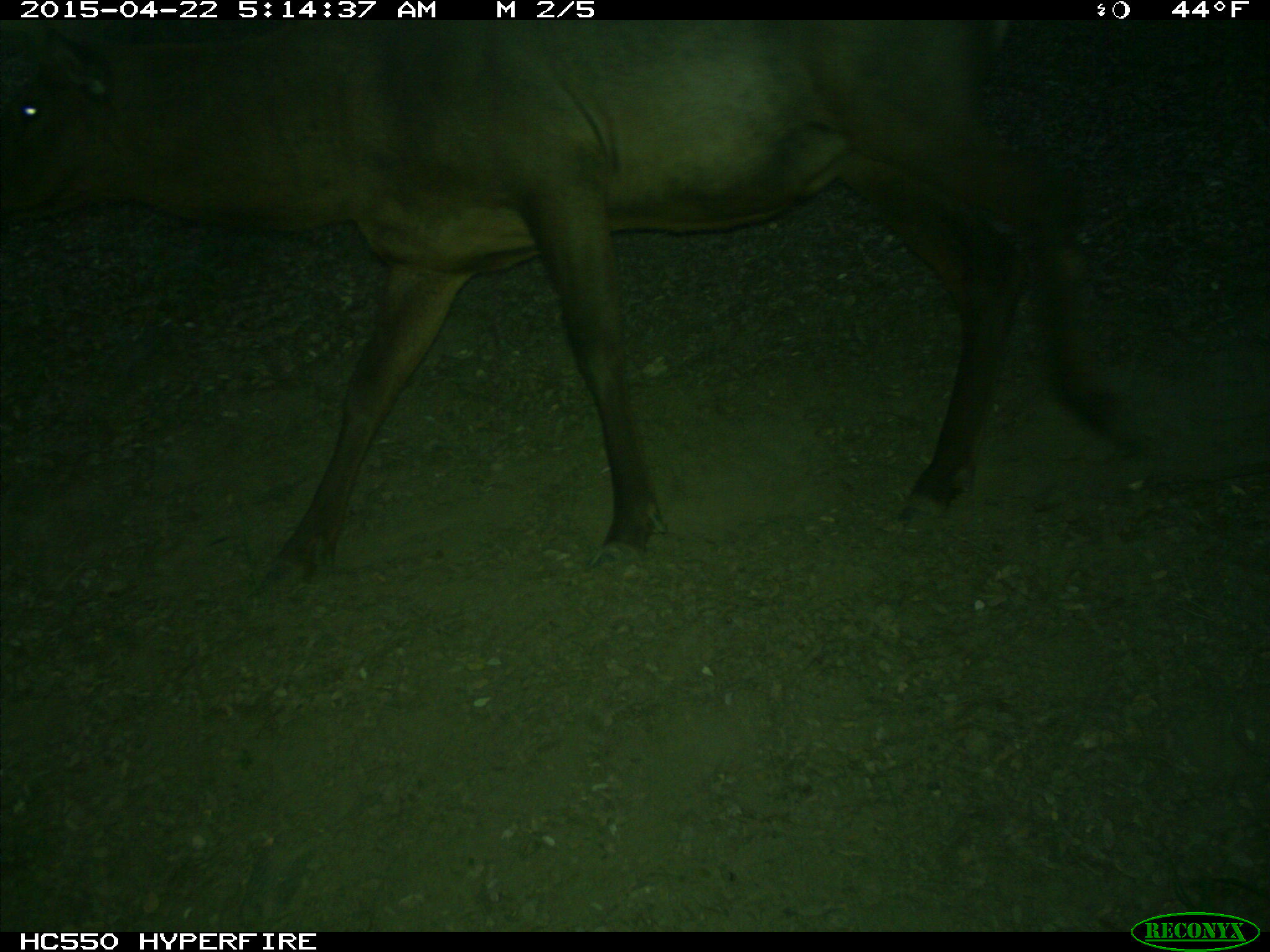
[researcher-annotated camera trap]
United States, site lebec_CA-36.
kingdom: Animalia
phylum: Chordata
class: Mammalia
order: Artiodactyla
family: Cervidae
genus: Cervus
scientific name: Cervus canadensis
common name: elk